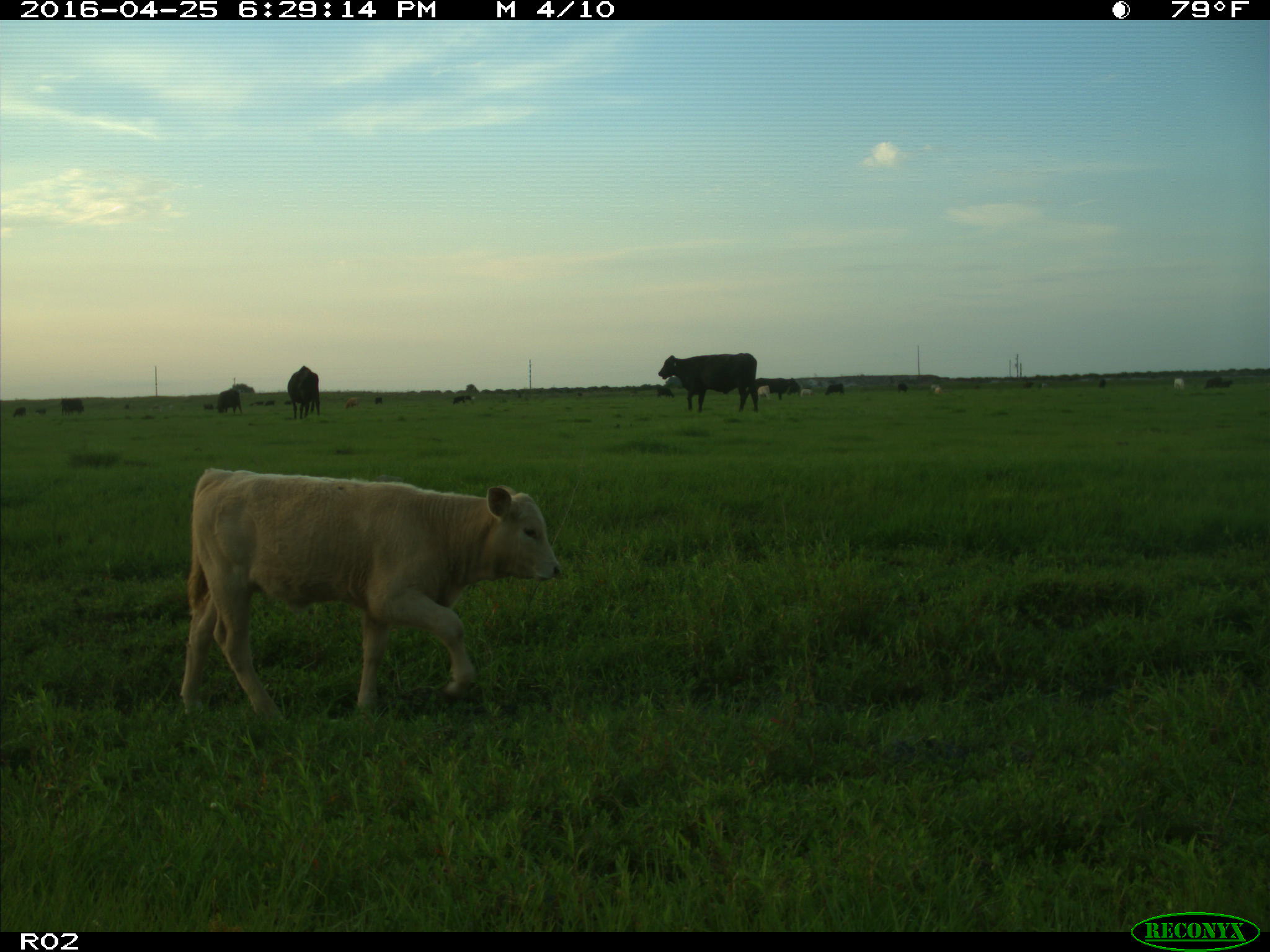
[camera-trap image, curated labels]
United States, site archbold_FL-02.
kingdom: Animalia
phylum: Chordata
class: Mammalia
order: Artiodactyla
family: Bovidae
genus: Bos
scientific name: Bos taurus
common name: domestic cow